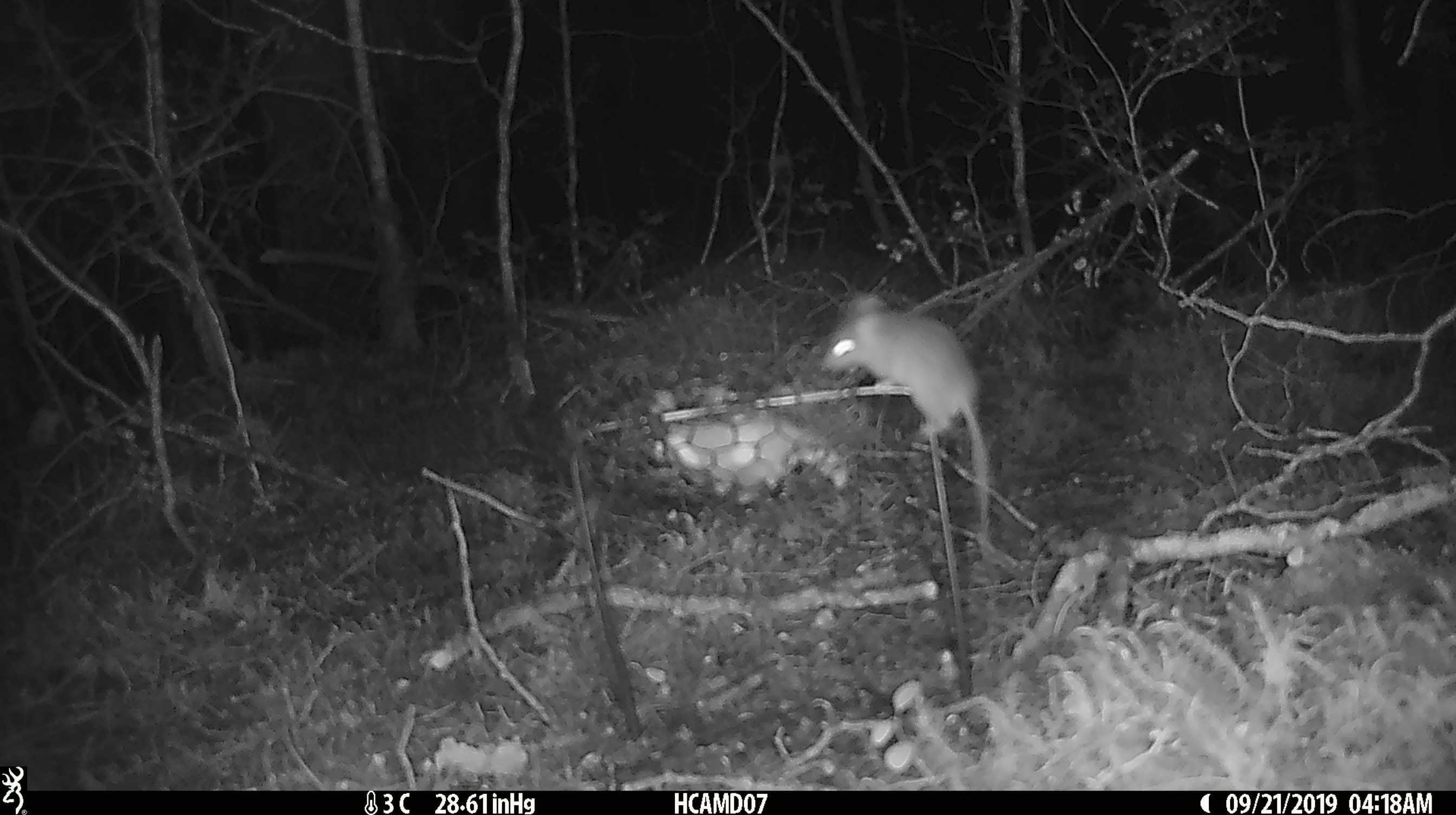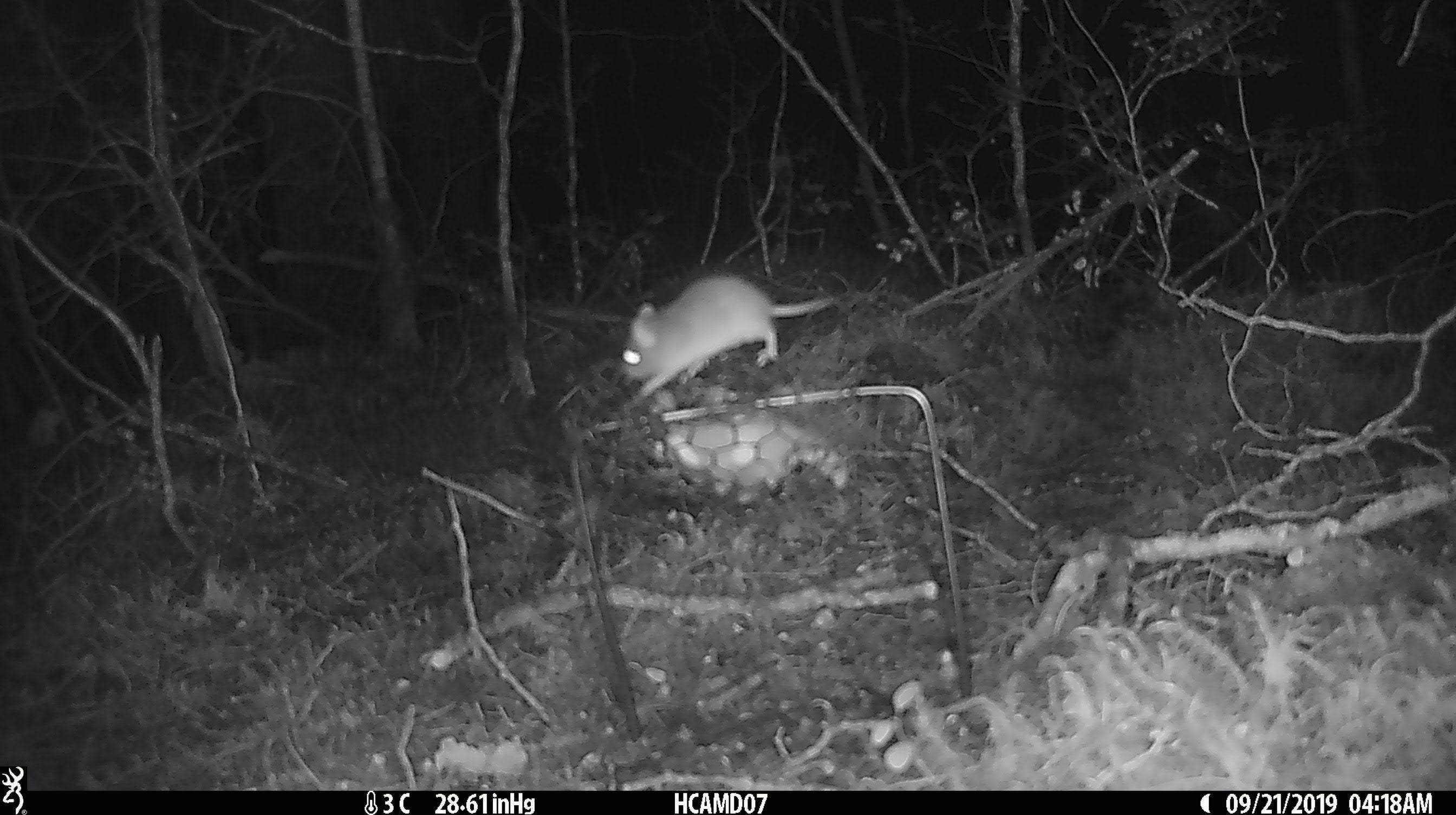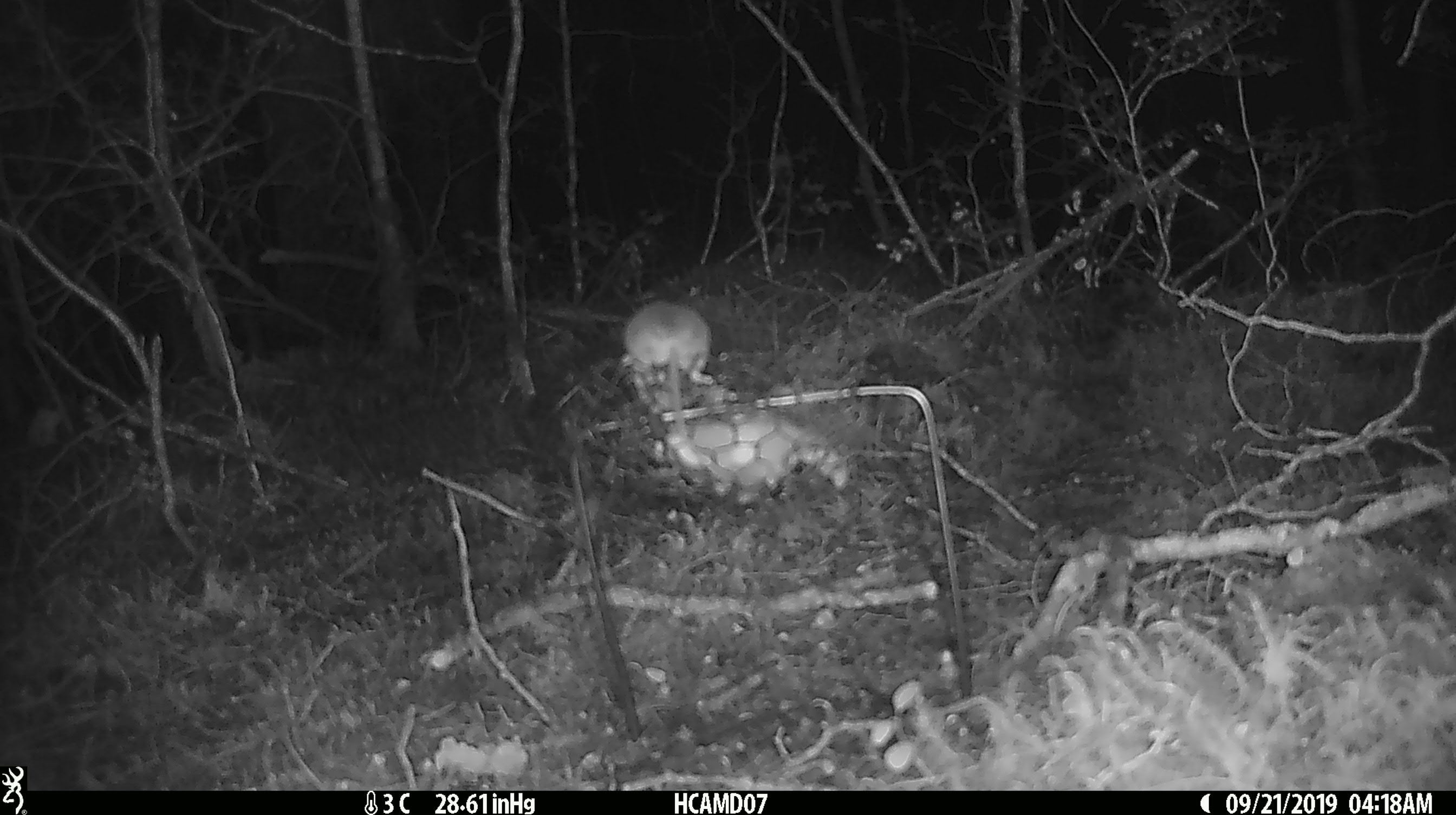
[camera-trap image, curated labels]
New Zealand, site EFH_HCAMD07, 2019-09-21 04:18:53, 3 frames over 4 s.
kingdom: Animalia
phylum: Chordata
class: Mammalia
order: Rodentia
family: Muridae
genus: Mus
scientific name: Mus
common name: mouse